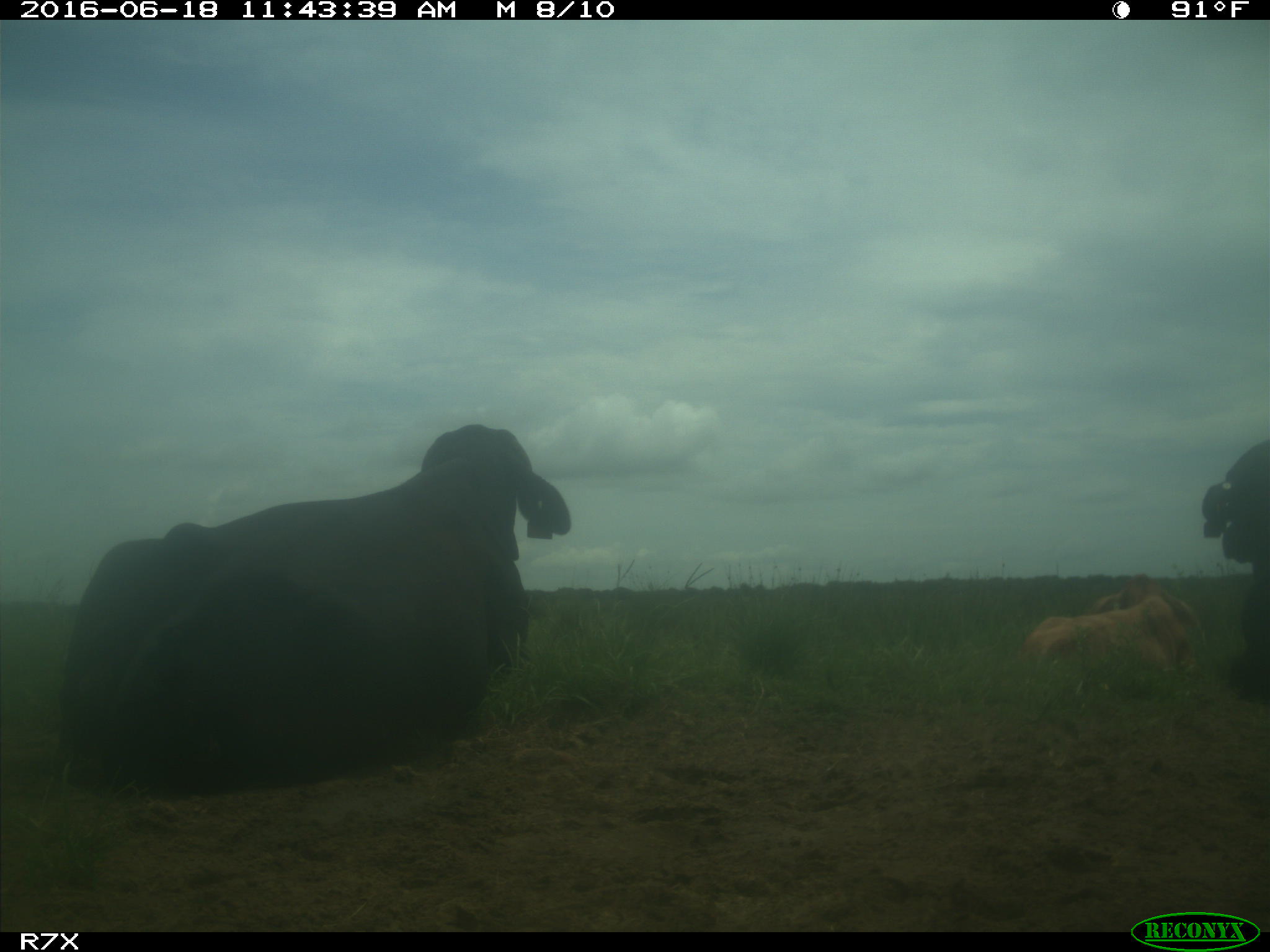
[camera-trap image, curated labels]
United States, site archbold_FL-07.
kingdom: Animalia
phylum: Chordata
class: Mammalia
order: Artiodactyla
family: Bovidae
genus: Bos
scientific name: Bos taurus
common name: domestic cow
Bos taurus (domestic cow).